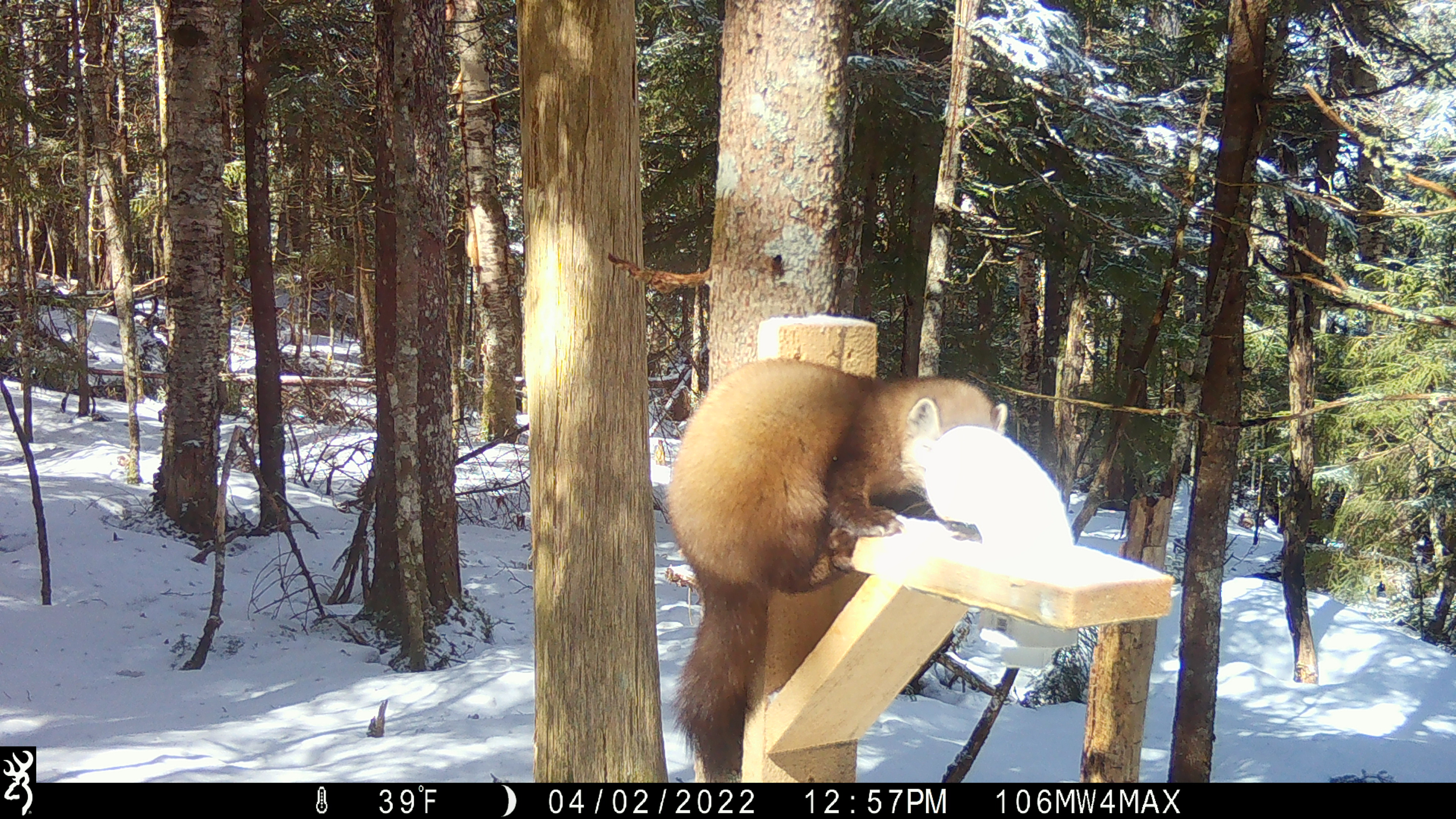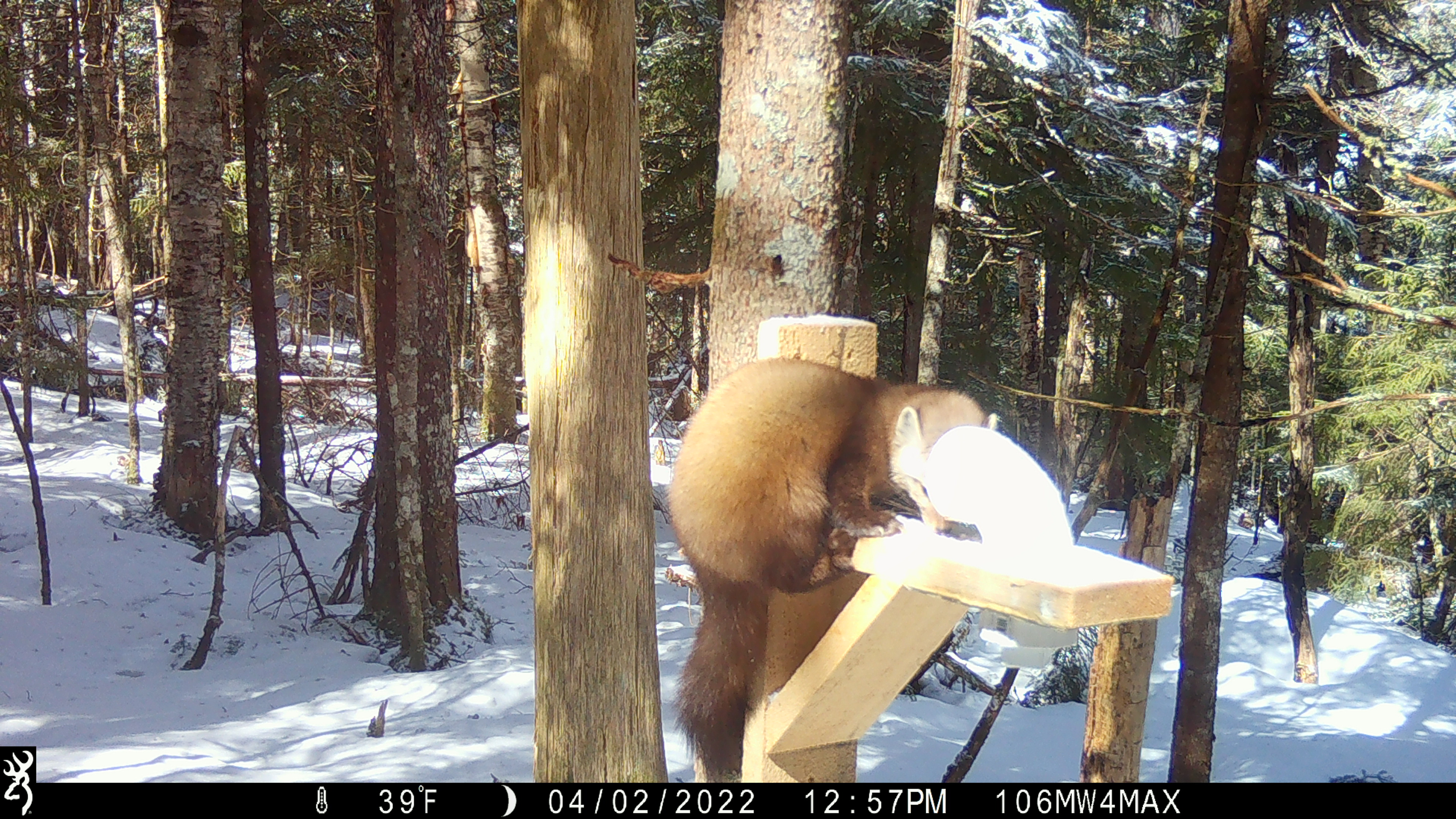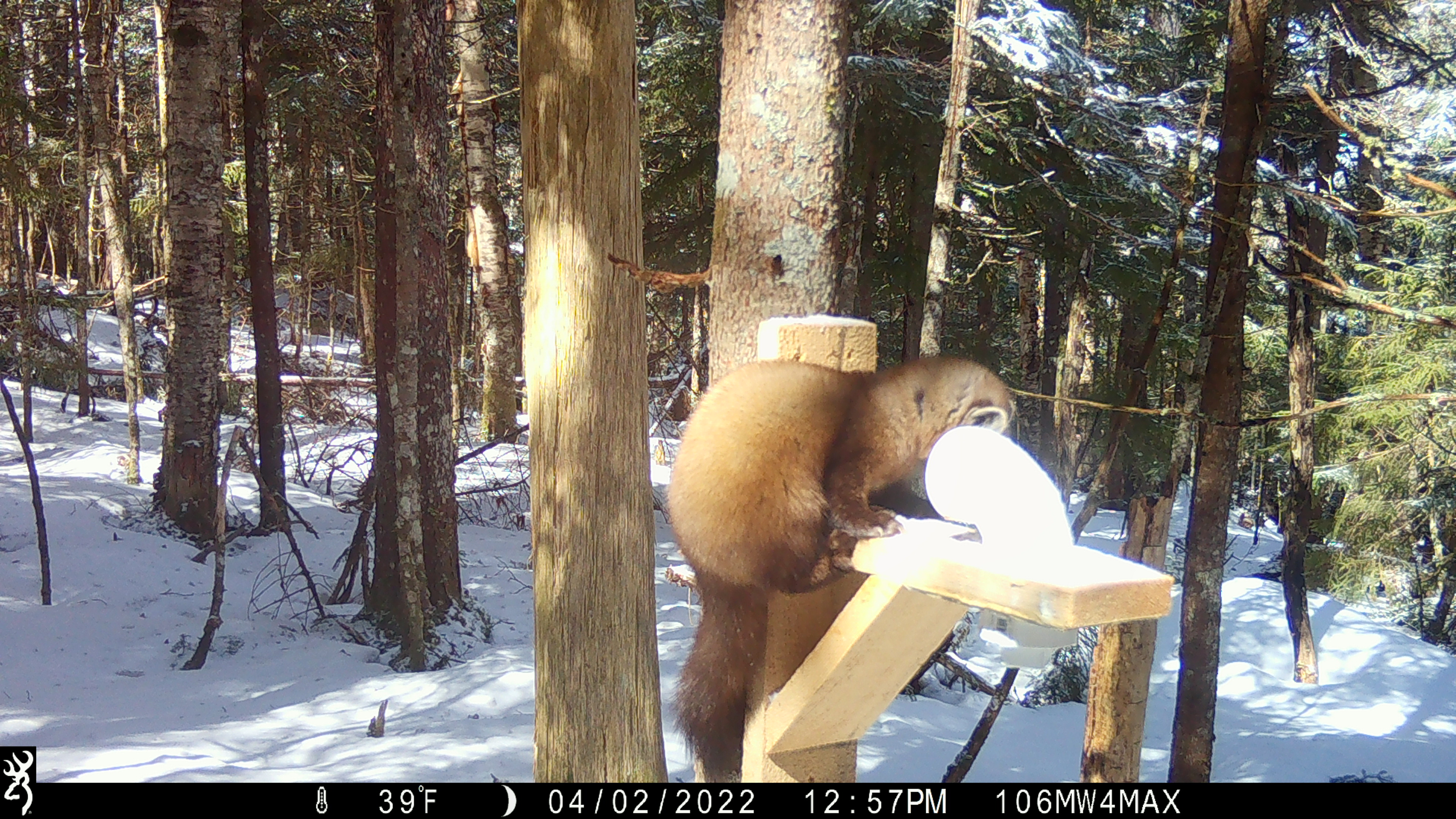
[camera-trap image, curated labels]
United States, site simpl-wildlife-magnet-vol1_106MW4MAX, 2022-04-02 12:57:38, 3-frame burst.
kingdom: Animalia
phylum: Chordata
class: Mammalia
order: Carnivora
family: Mustelidae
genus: Martes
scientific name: Martes americana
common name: american marten